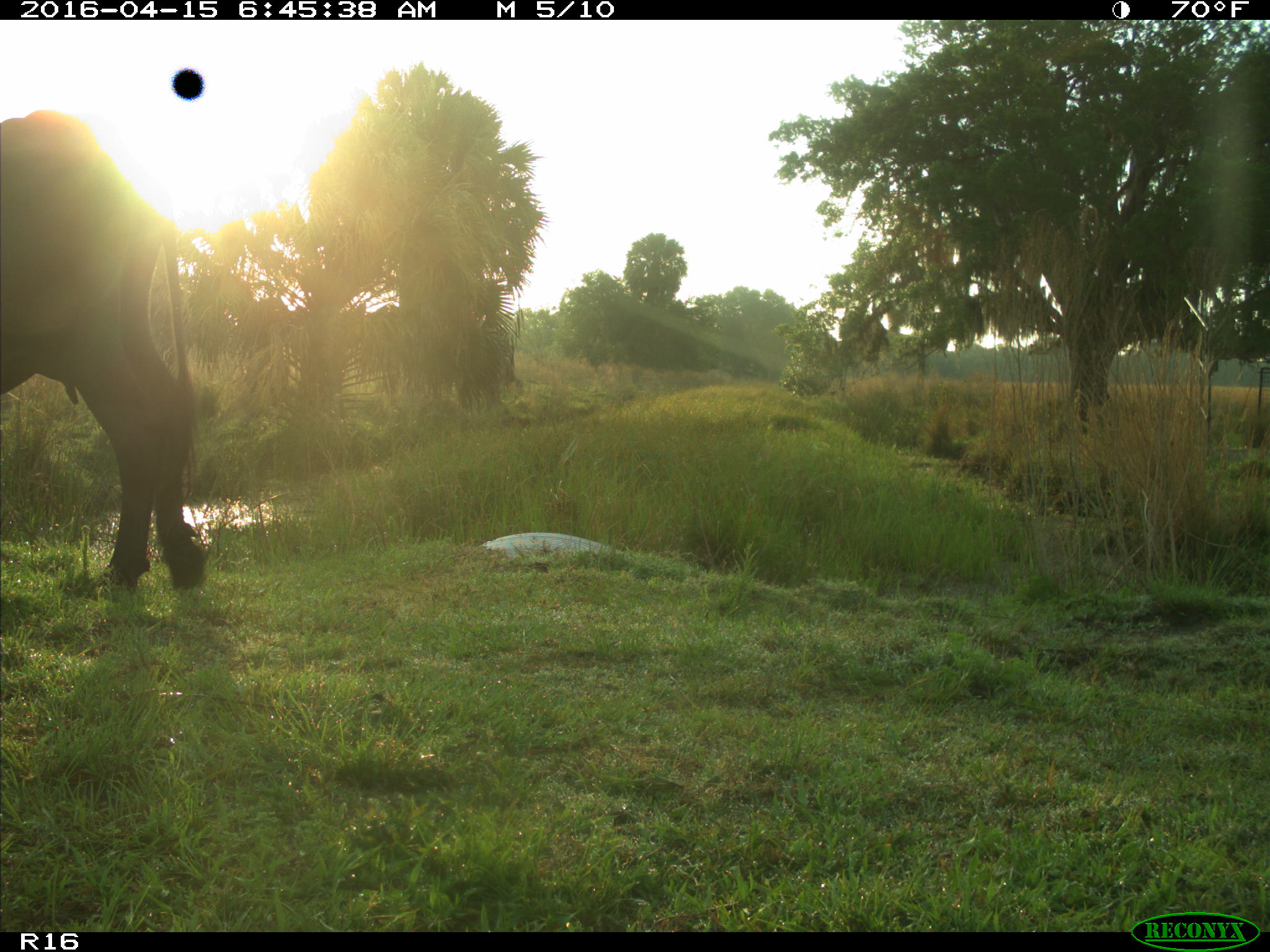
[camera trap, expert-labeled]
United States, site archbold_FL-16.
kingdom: Animalia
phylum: Chordata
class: Mammalia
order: Artiodactyla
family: Bovidae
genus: Bos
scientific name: Bos taurus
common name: domestic cow